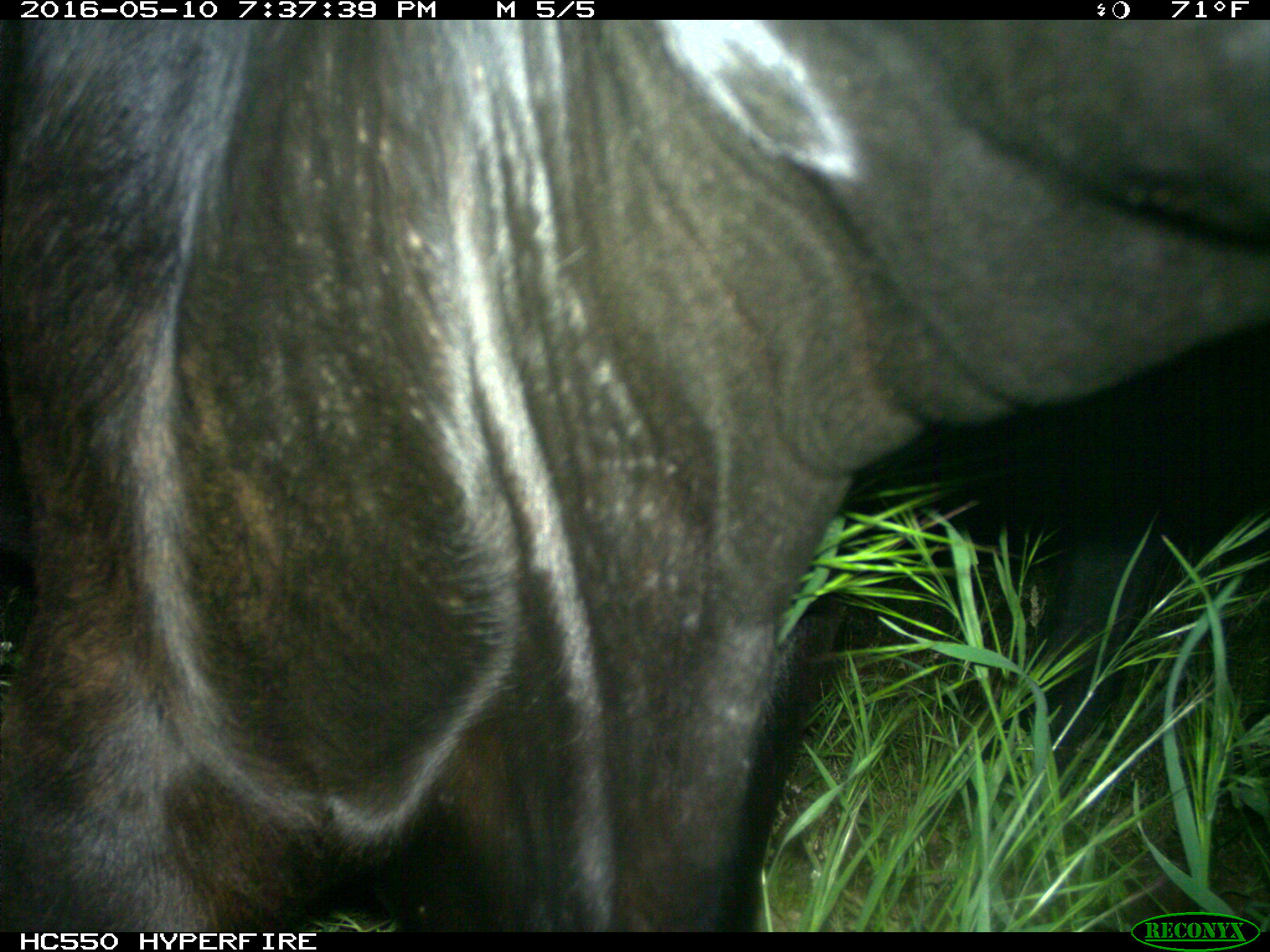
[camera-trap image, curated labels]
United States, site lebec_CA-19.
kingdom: Animalia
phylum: Chordata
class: Mammalia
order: Artiodactyla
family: Bovidae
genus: Bos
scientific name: Bos taurus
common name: domestic cow